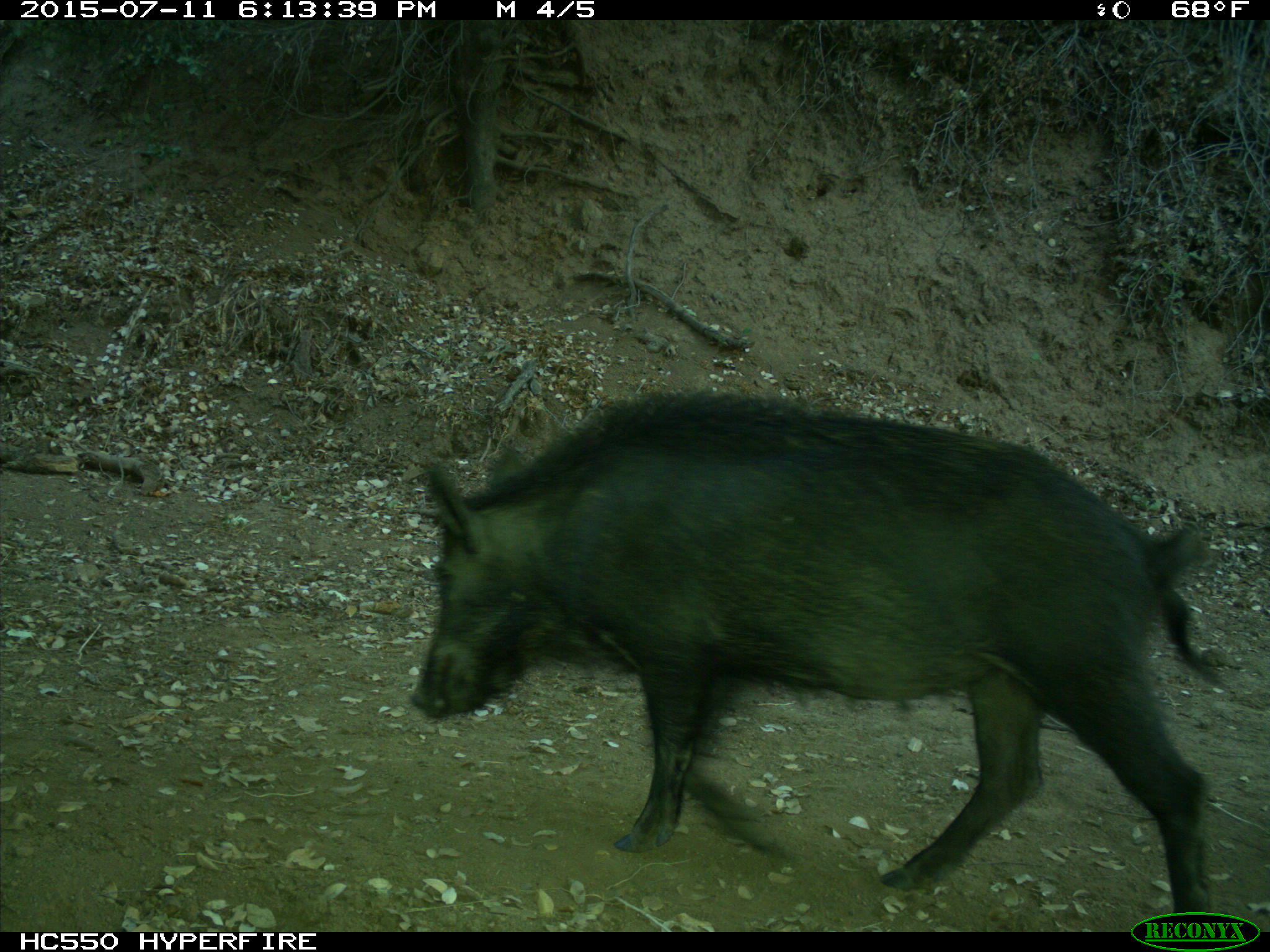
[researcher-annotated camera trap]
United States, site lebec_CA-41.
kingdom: Animalia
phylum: Chordata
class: Mammalia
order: Artiodactyla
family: Suidae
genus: Sus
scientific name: Sus scrofa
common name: wild boar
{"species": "Sus scrofa (wild boar)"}